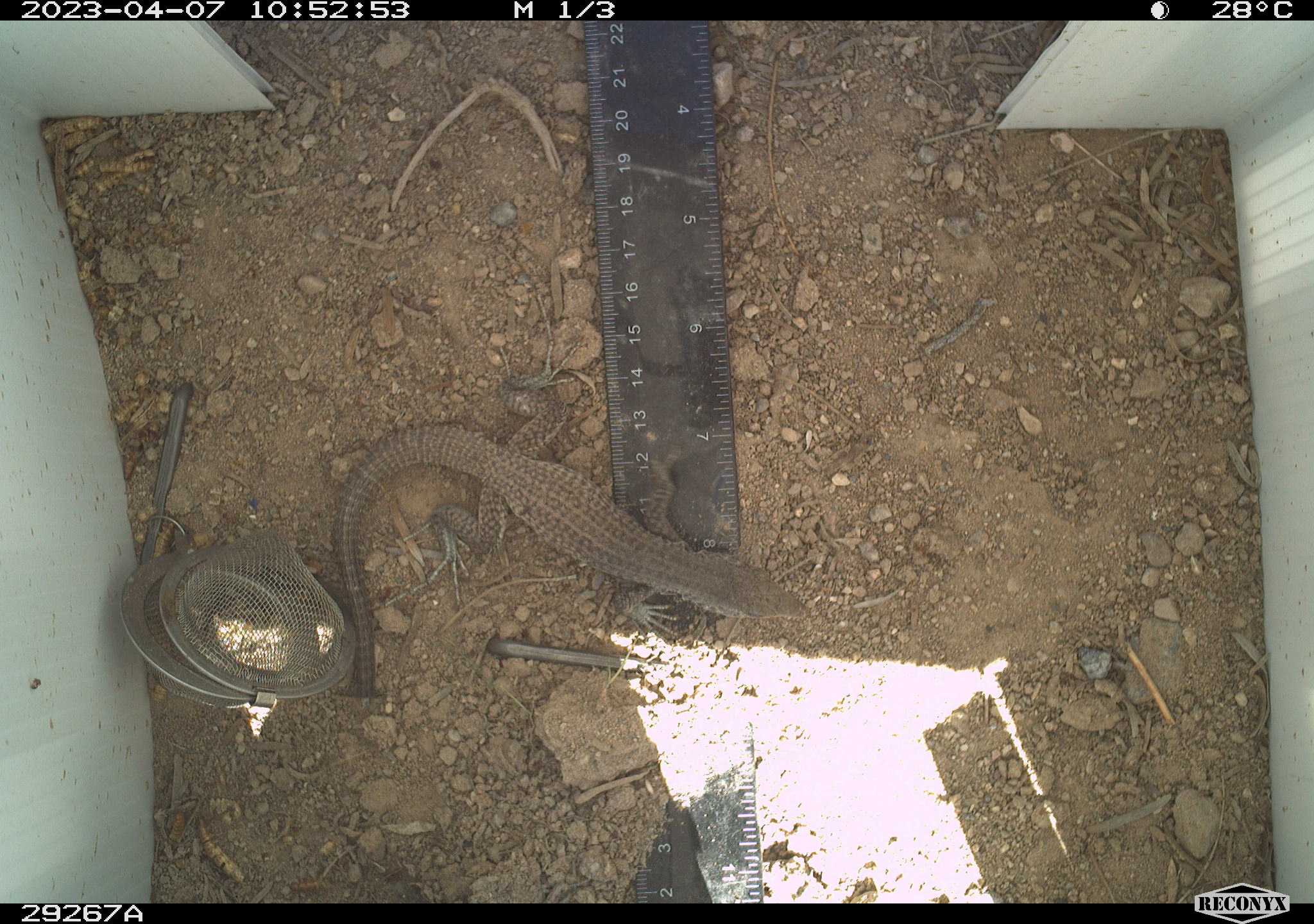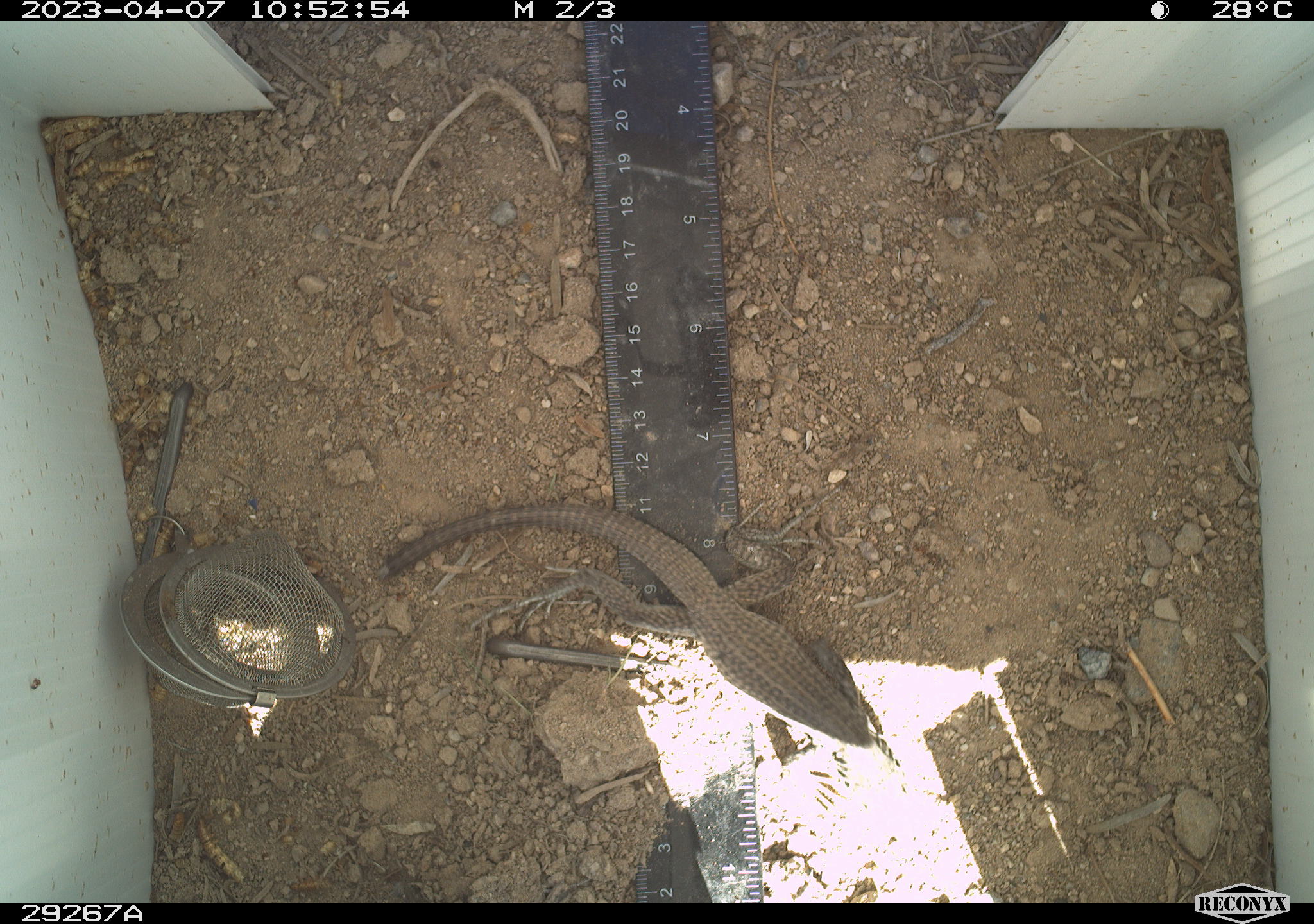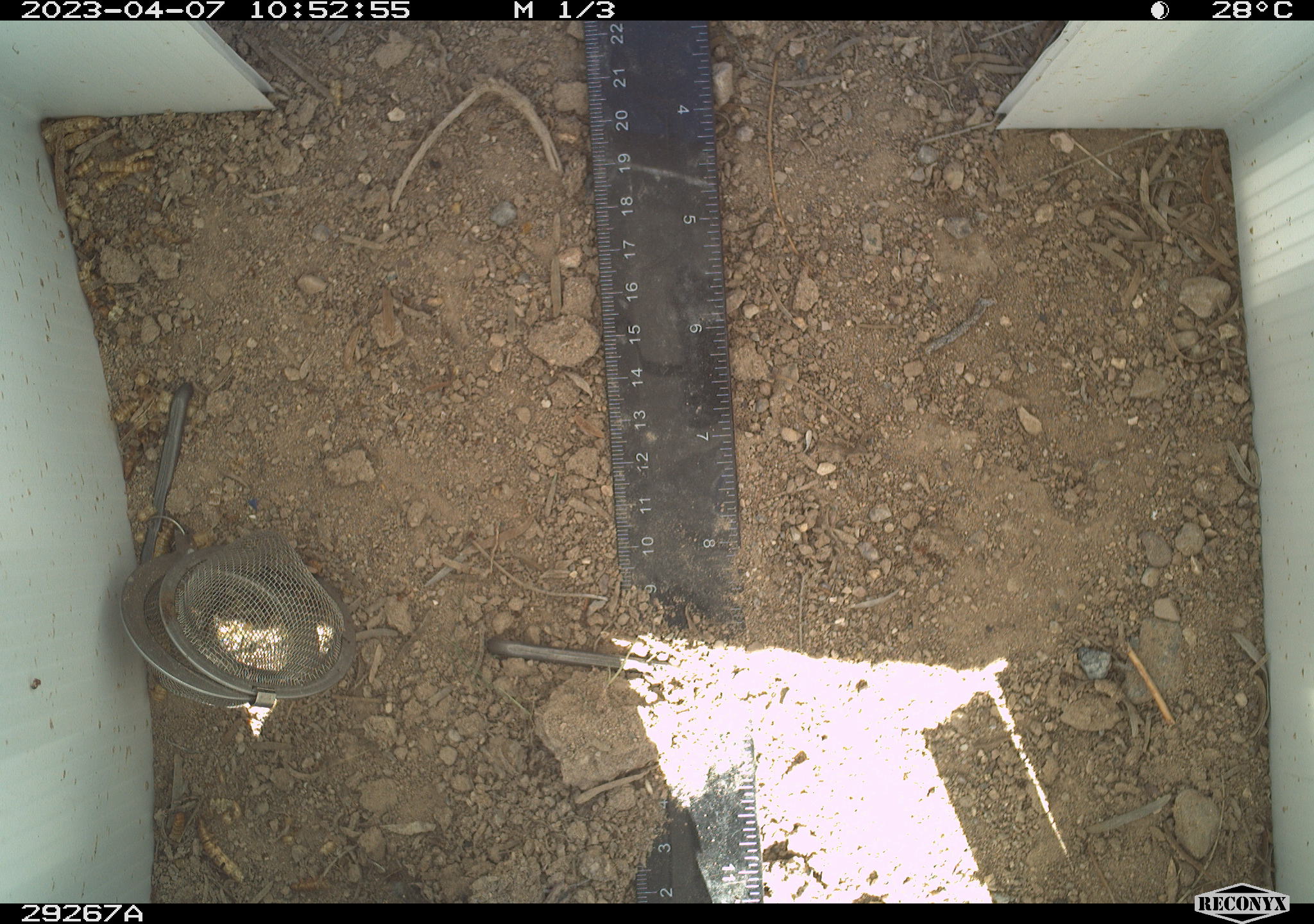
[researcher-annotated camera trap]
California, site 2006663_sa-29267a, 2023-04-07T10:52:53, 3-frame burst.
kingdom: Animalia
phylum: Chordata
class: Reptilia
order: Squamata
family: Teiidae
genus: Aspidoscelis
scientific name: Aspidoscelis tigris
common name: western whiptail